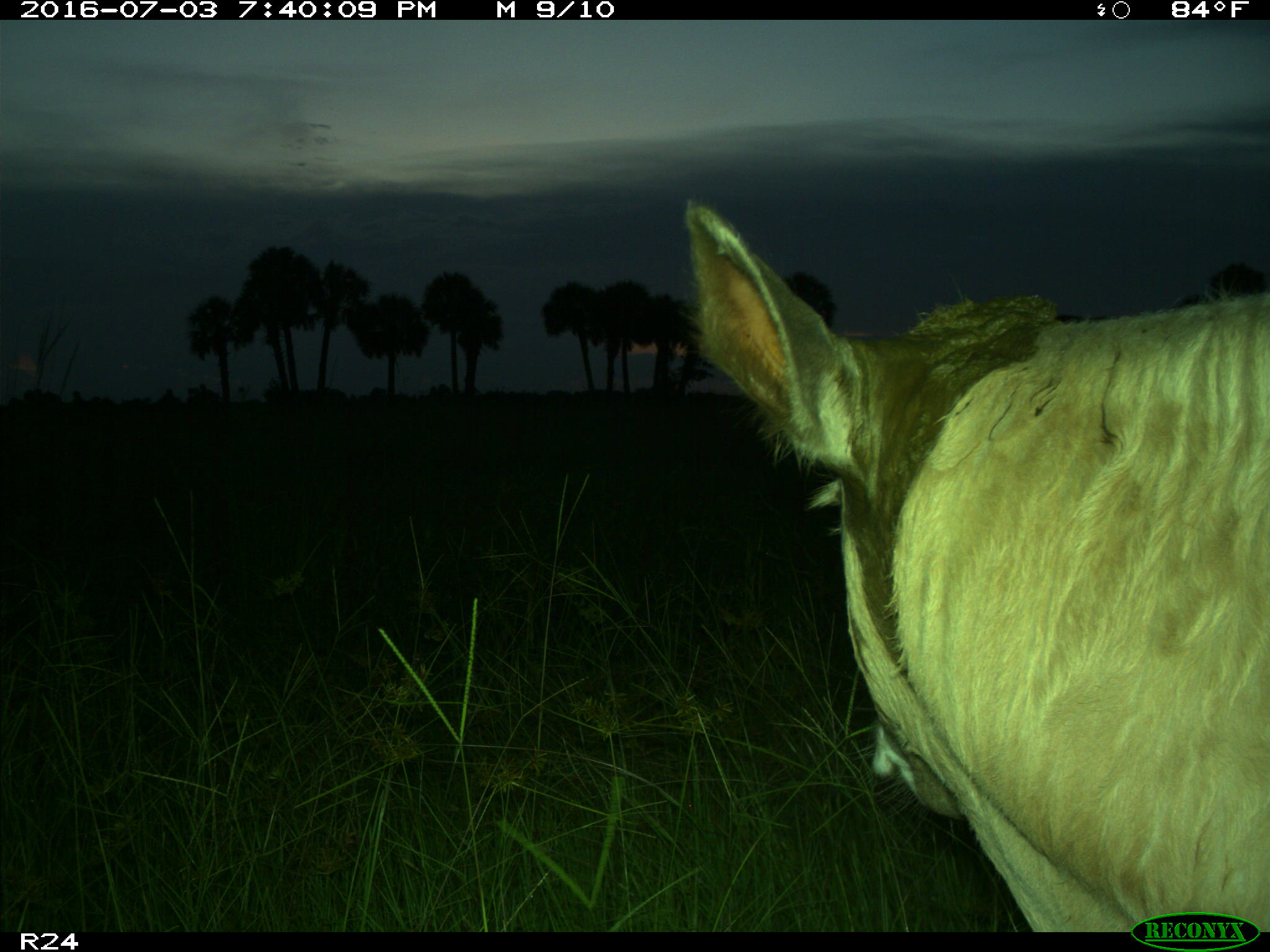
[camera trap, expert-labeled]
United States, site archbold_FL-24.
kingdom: Animalia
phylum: Chordata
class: Mammalia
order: Artiodactyla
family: Bovidae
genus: Bos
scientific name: Bos taurus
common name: domestic cow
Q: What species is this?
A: Bos taurus (domestic cow).